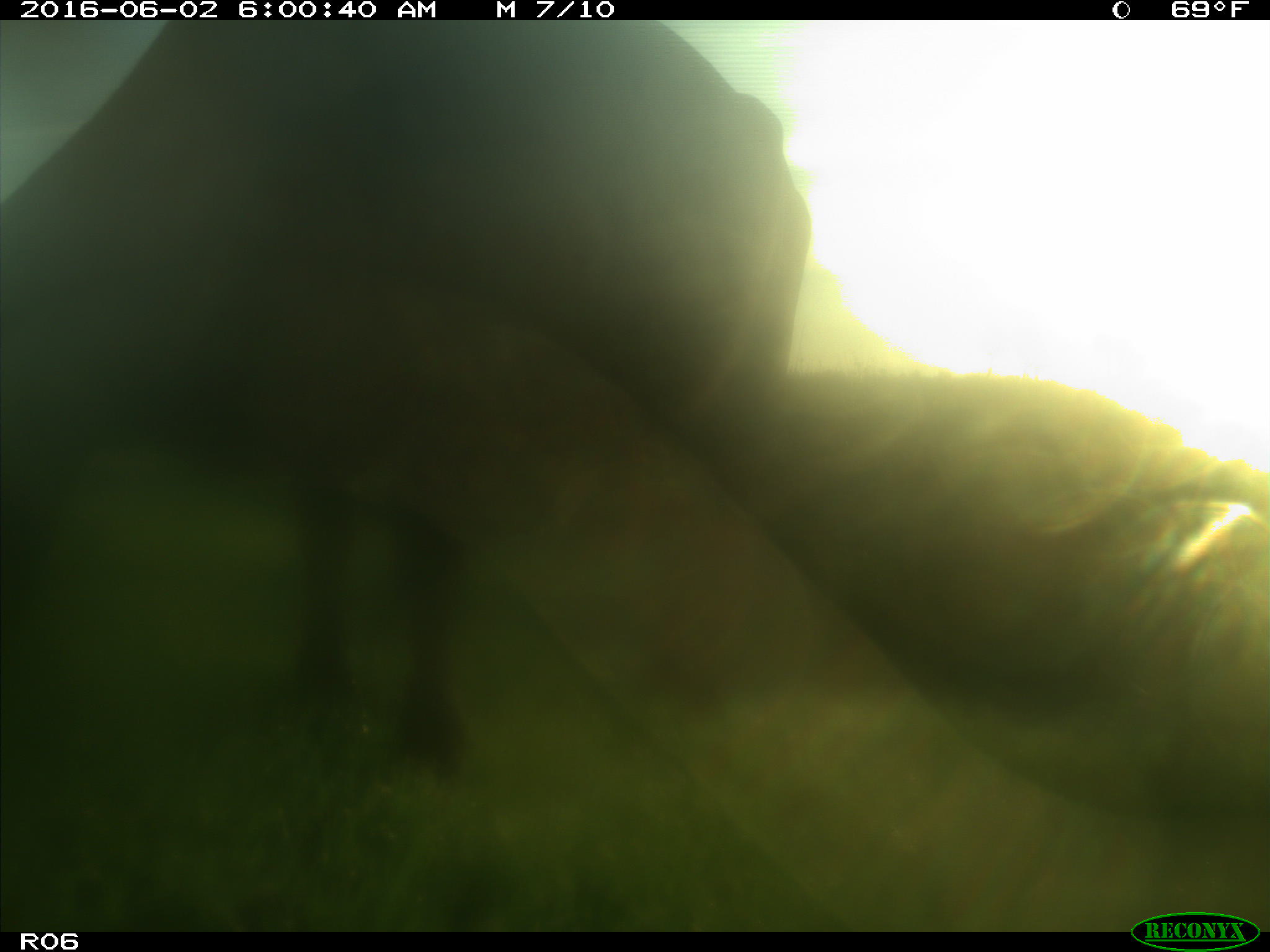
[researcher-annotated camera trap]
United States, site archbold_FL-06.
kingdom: Animalia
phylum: Chordata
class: Mammalia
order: Artiodactyla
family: Bovidae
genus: Bos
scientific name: Bos taurus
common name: domestic cow